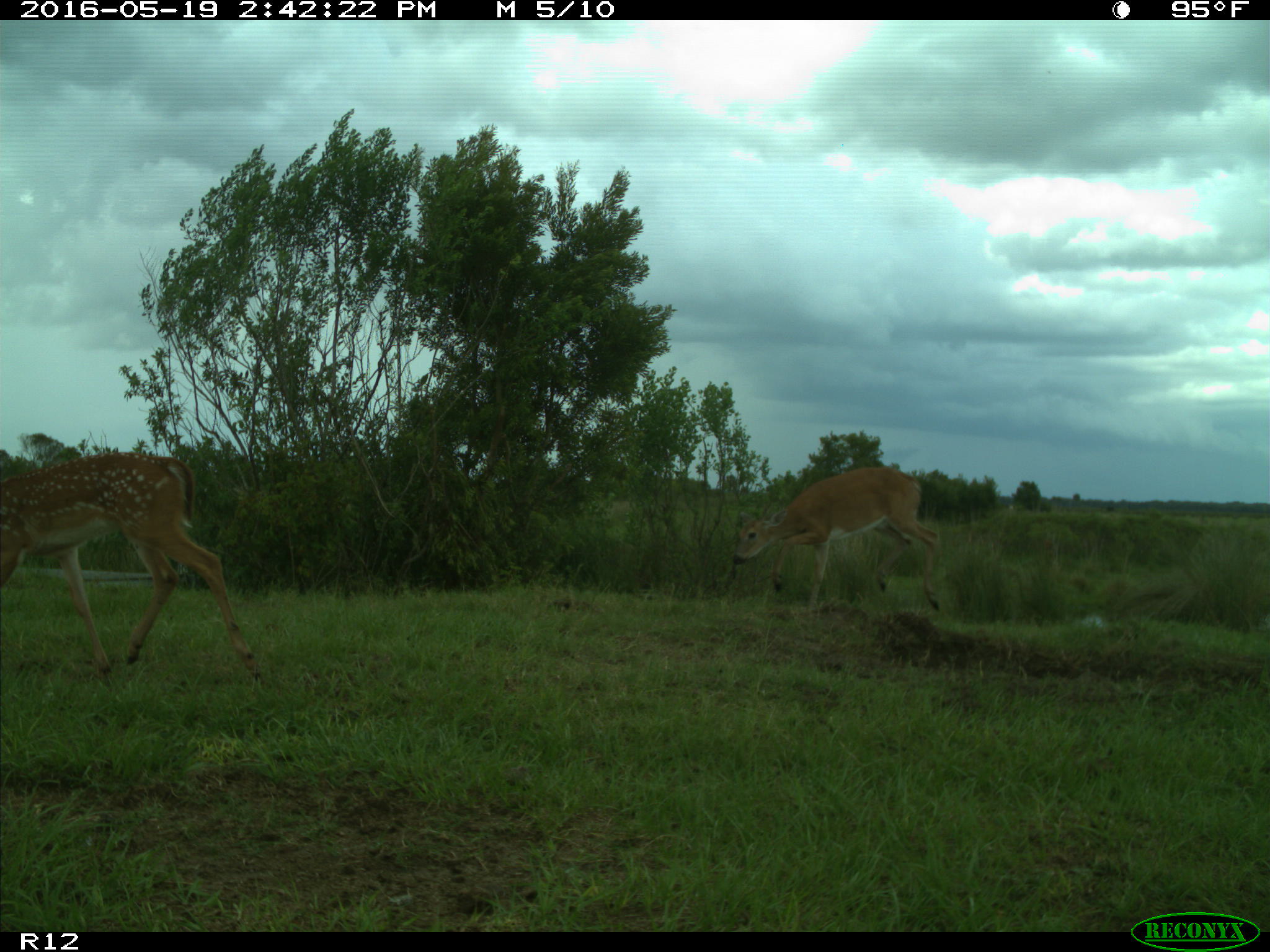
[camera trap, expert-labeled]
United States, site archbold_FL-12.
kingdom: Animalia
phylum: Chordata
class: Mammalia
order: Artiodactyla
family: Cervidae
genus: Odocoileus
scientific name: Odocoileus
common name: deer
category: unidentified deer